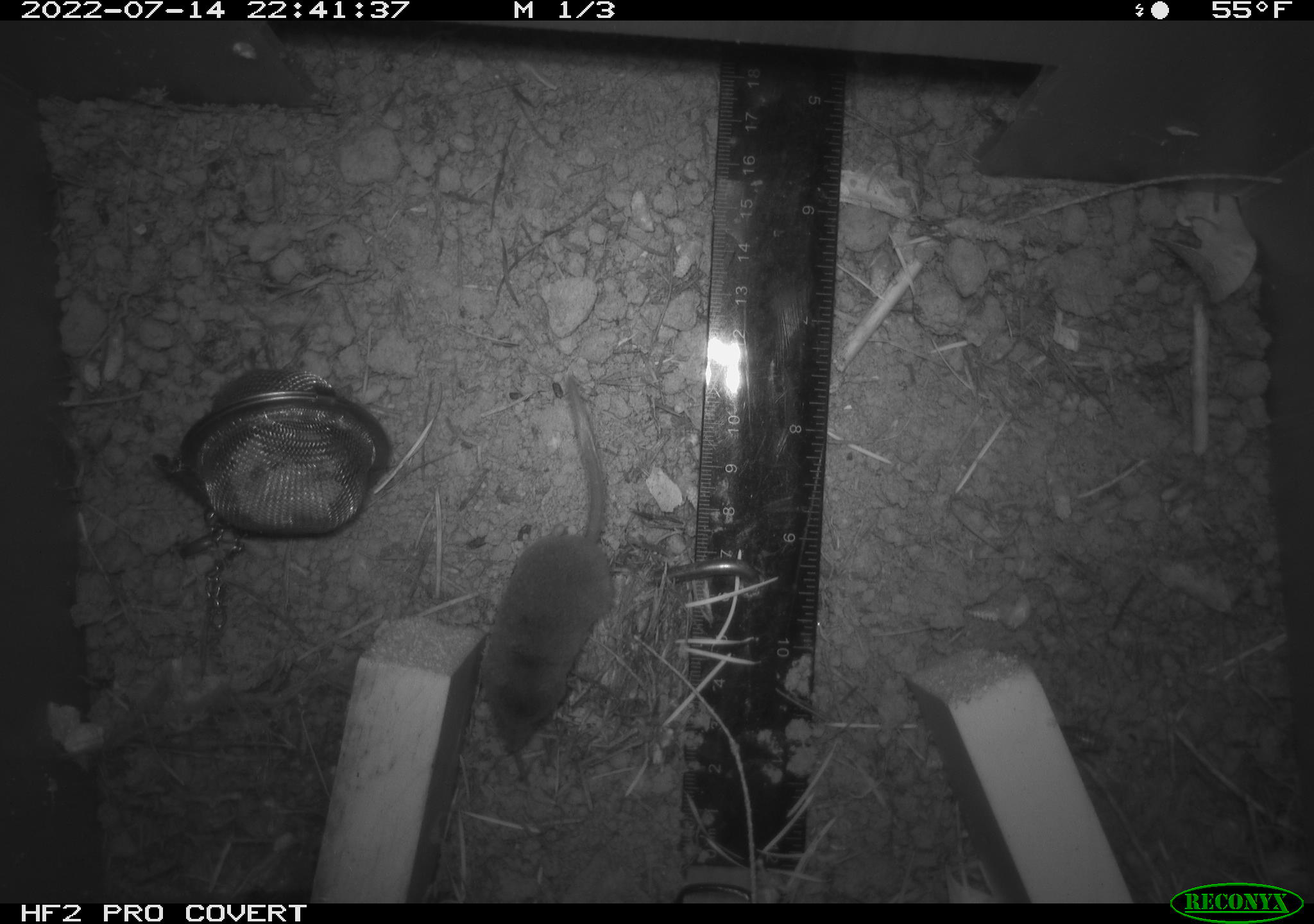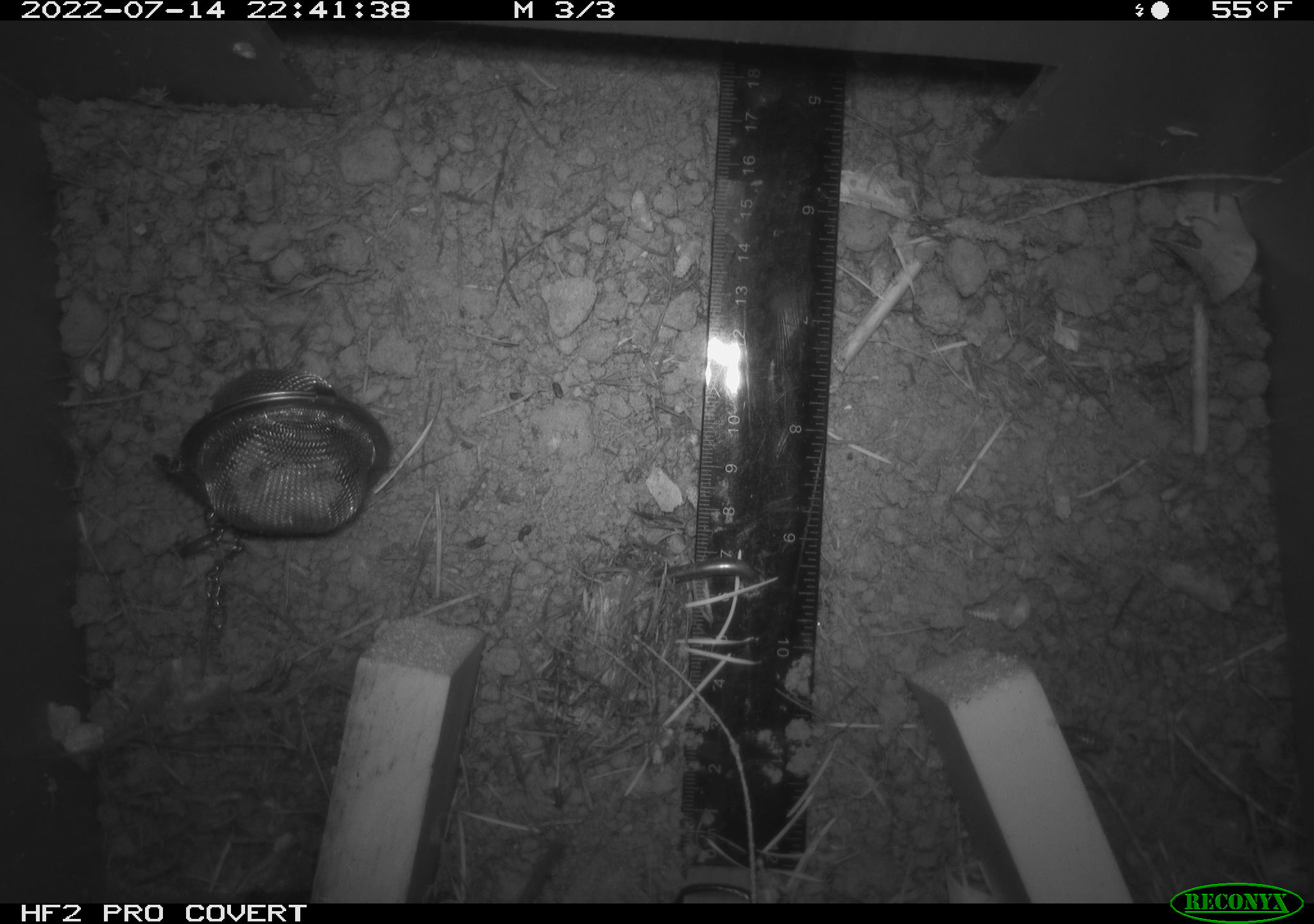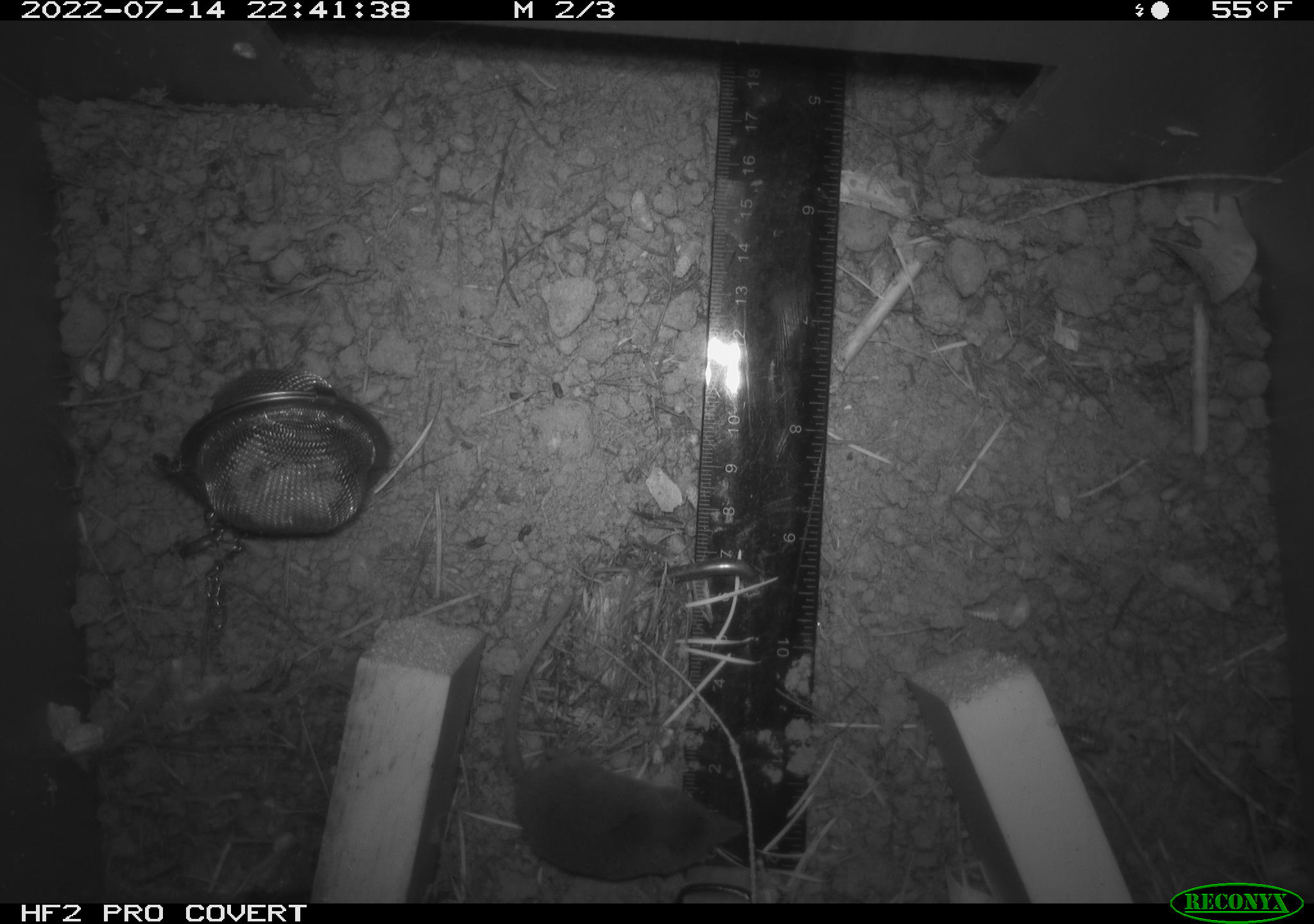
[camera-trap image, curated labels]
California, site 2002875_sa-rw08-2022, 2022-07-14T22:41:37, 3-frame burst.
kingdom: Animalia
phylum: Chordata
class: Mammalia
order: Eulipotyphla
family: Soricidae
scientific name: Soricidae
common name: shrews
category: soricidae family